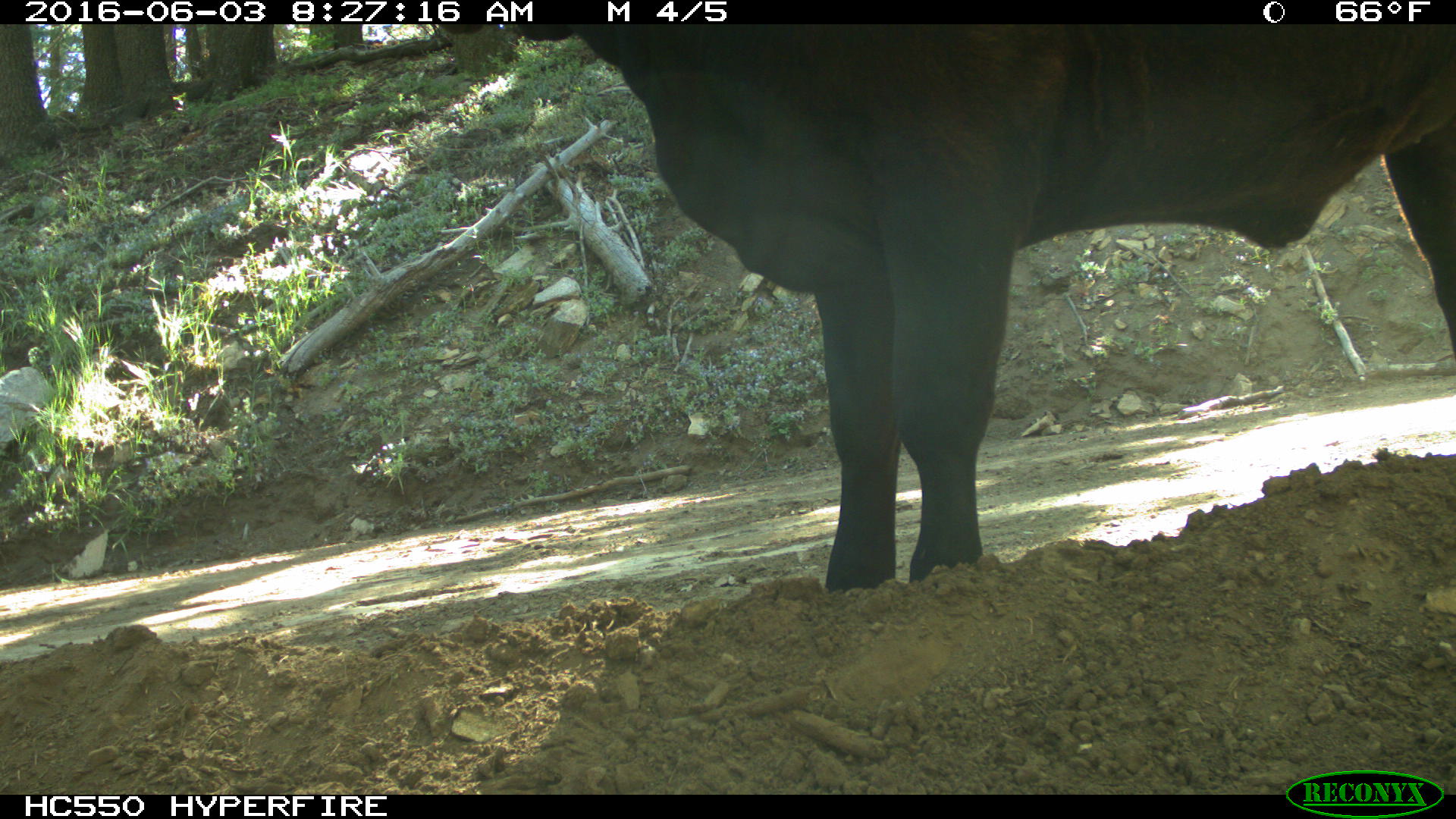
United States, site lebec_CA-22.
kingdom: Animalia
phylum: Chordata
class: Mammalia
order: Artiodactyla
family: Bovidae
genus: Bos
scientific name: Bos taurus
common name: domestic cow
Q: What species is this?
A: Bos taurus (domestic cow).